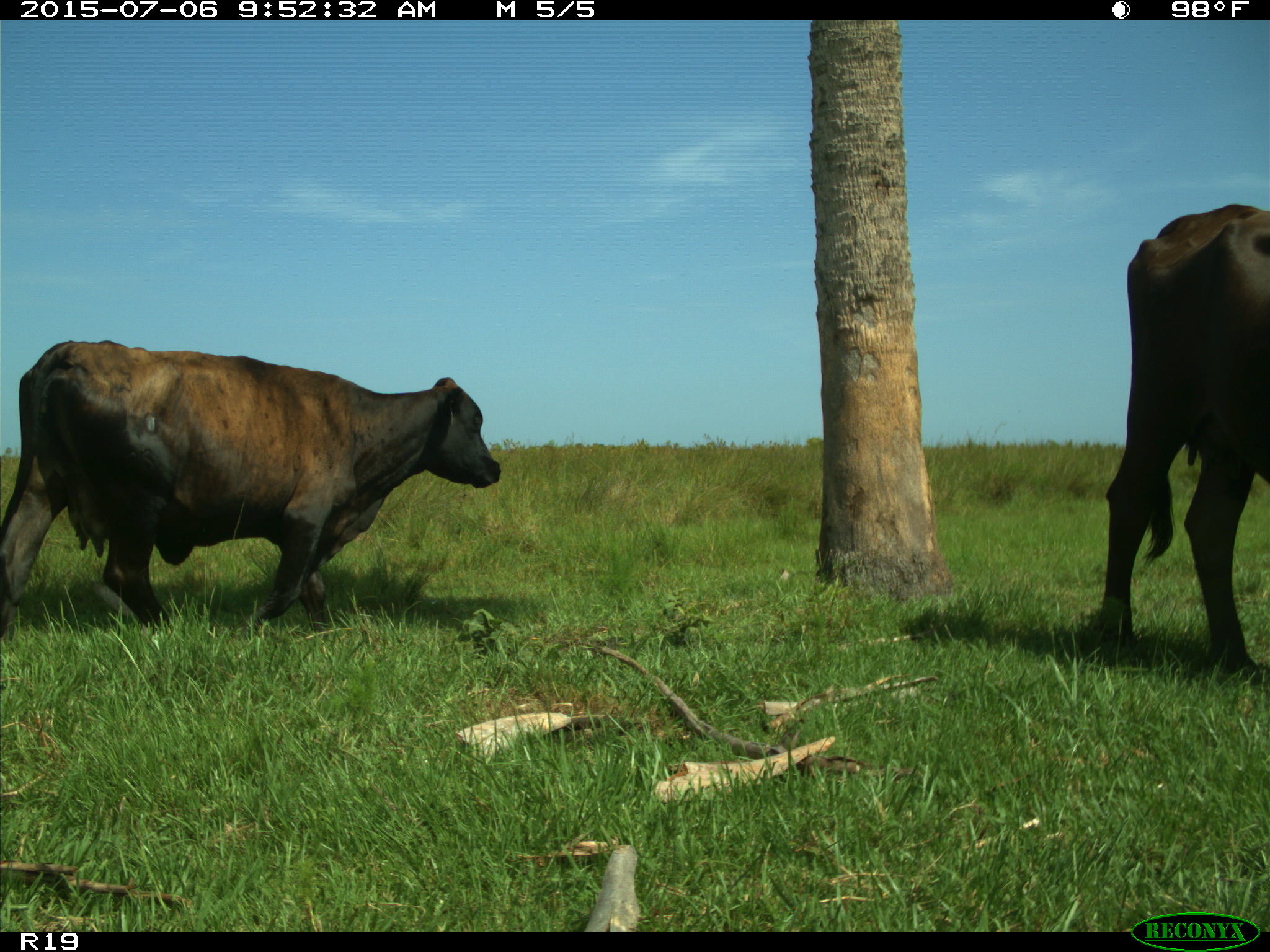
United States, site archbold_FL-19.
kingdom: Animalia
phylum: Chordata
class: Mammalia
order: Artiodactyla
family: Bovidae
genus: Bos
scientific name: Bos taurus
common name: domestic cow